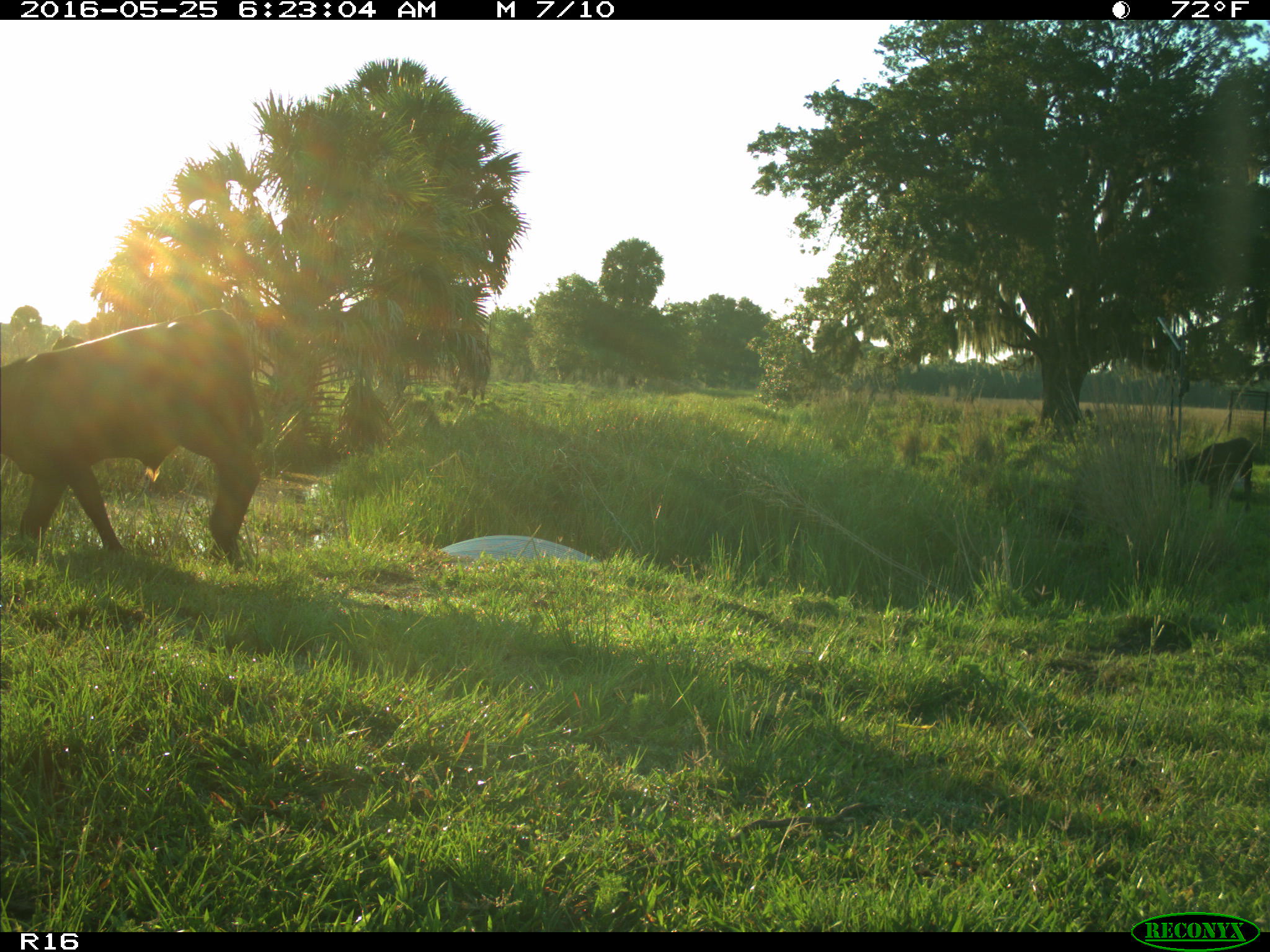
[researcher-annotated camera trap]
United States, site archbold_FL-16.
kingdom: Animalia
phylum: Chordata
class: Mammalia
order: Artiodactyla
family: Bovidae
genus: Bos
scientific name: Bos taurus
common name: domestic cow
Bos taurus (domestic cow).